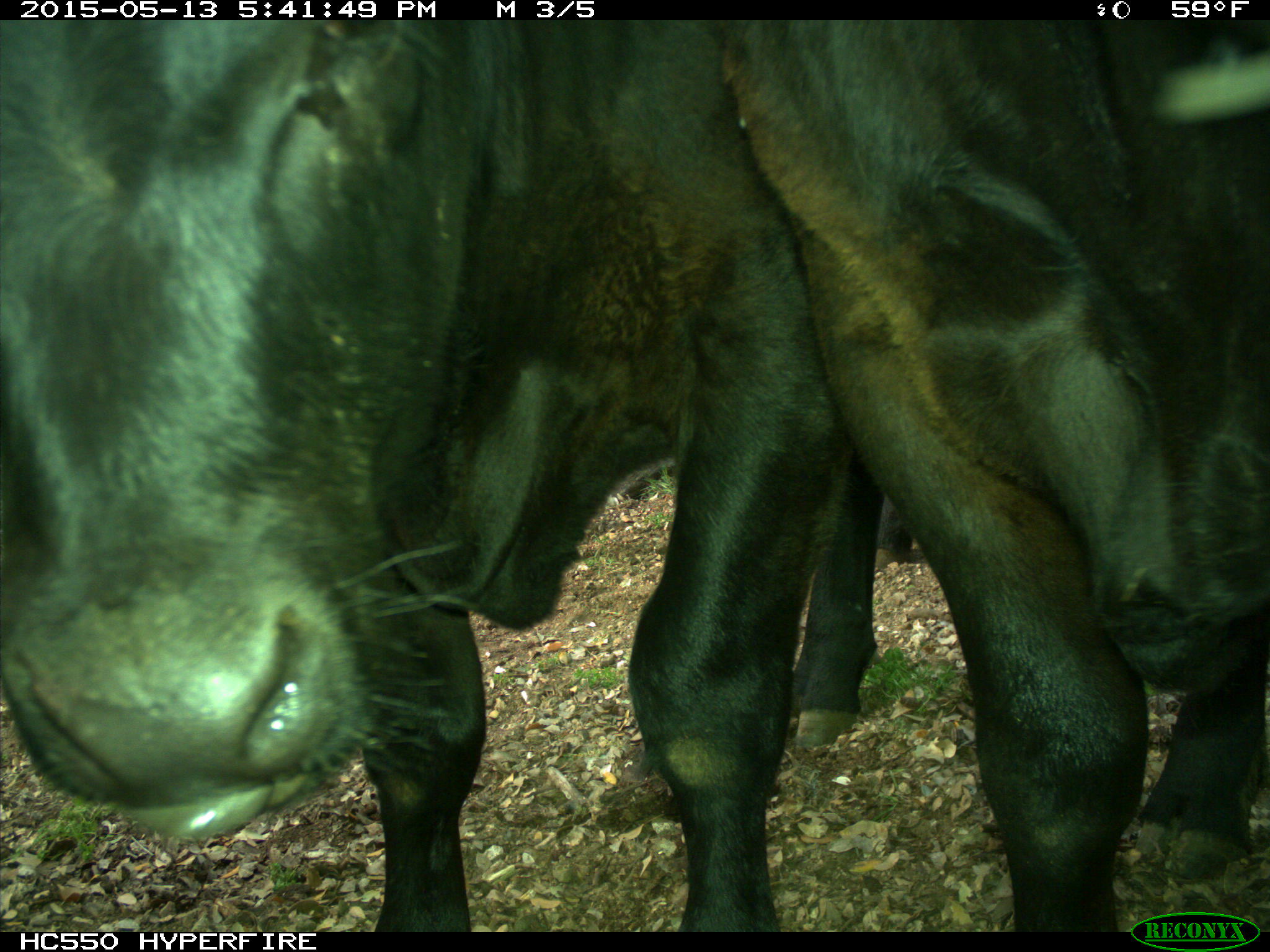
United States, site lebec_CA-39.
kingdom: Animalia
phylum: Chordata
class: Mammalia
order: Artiodactyla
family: Bovidae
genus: Bos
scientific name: Bos taurus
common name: domestic cow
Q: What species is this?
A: Bos taurus (domestic cow).